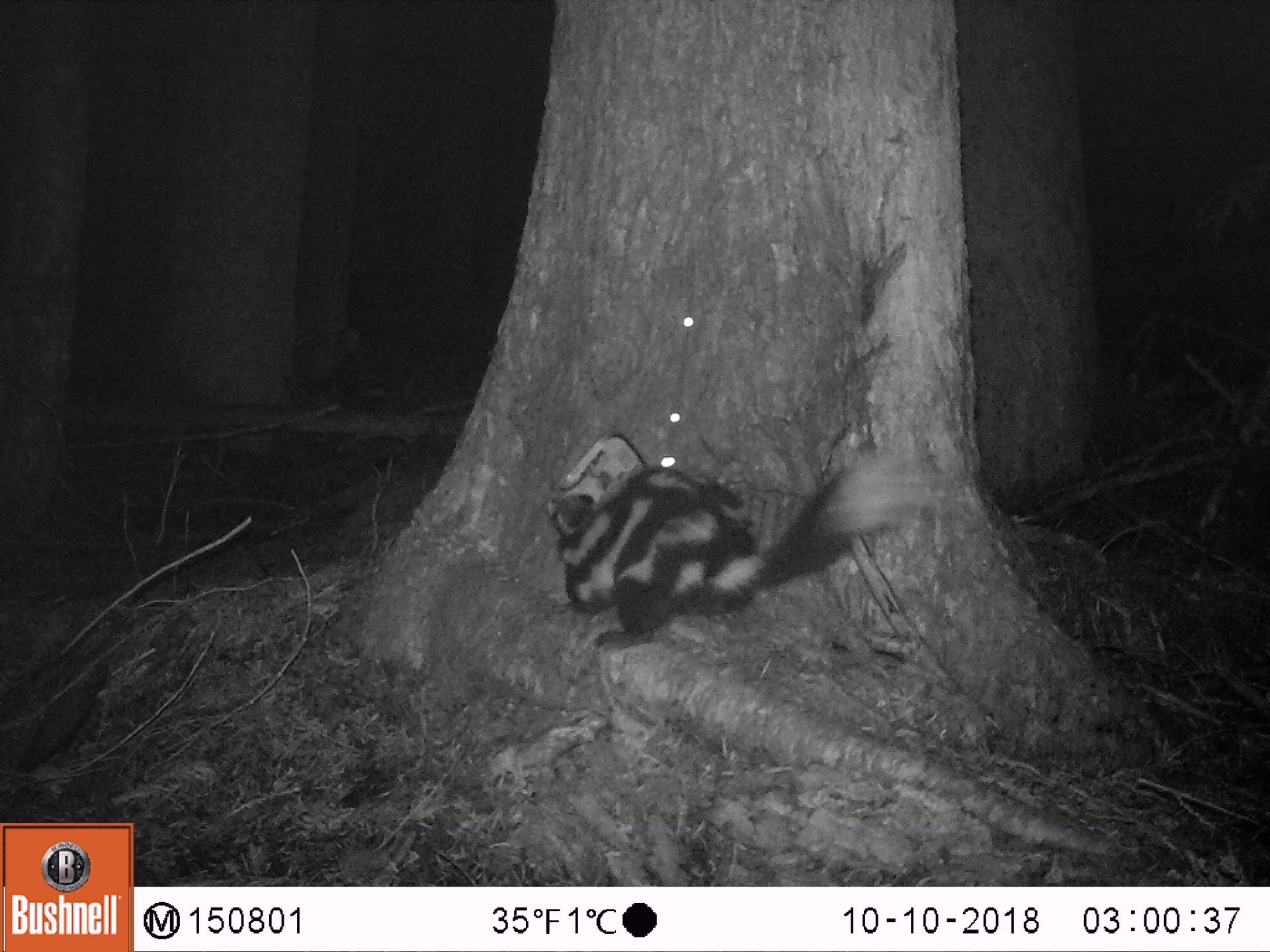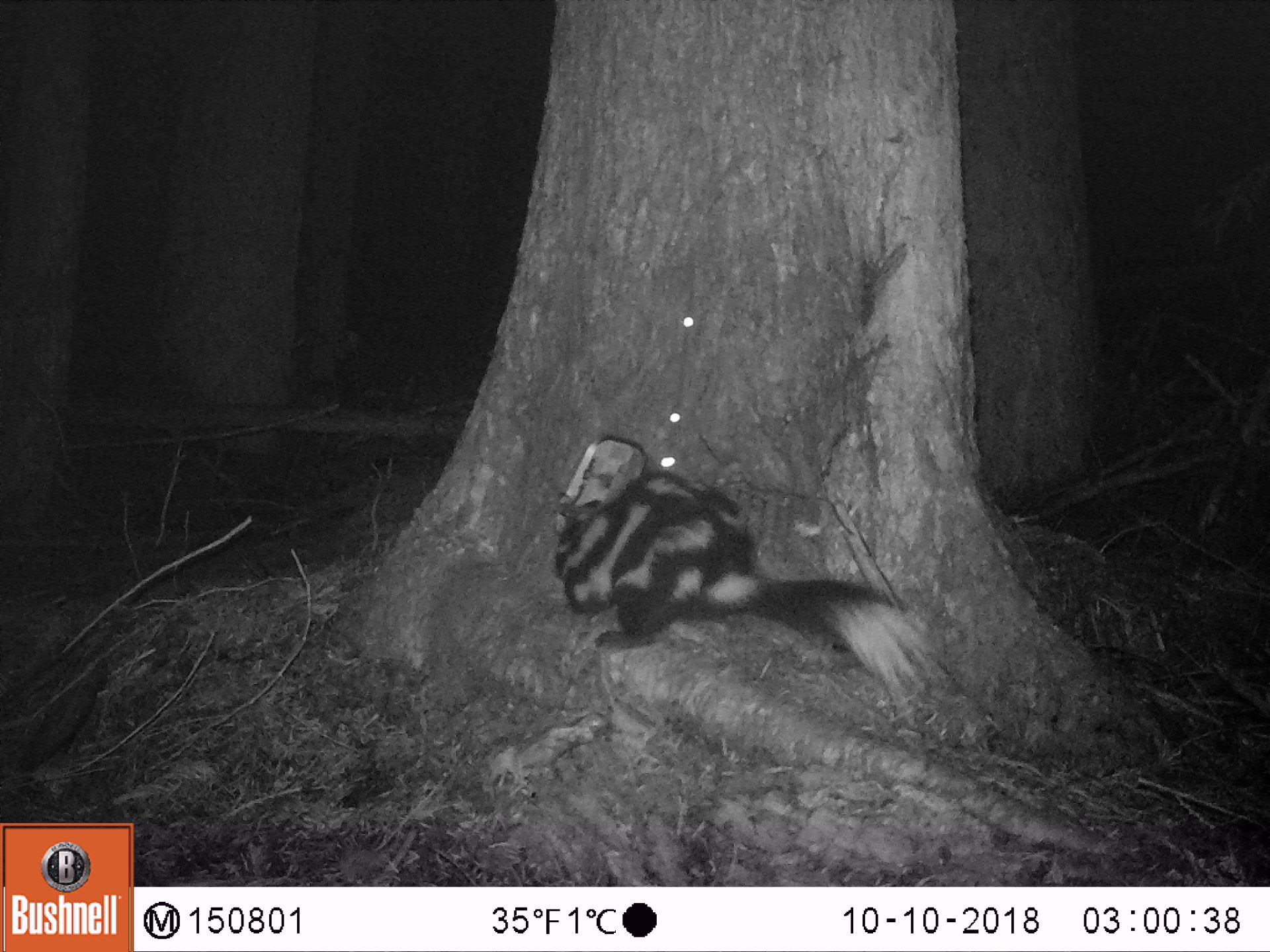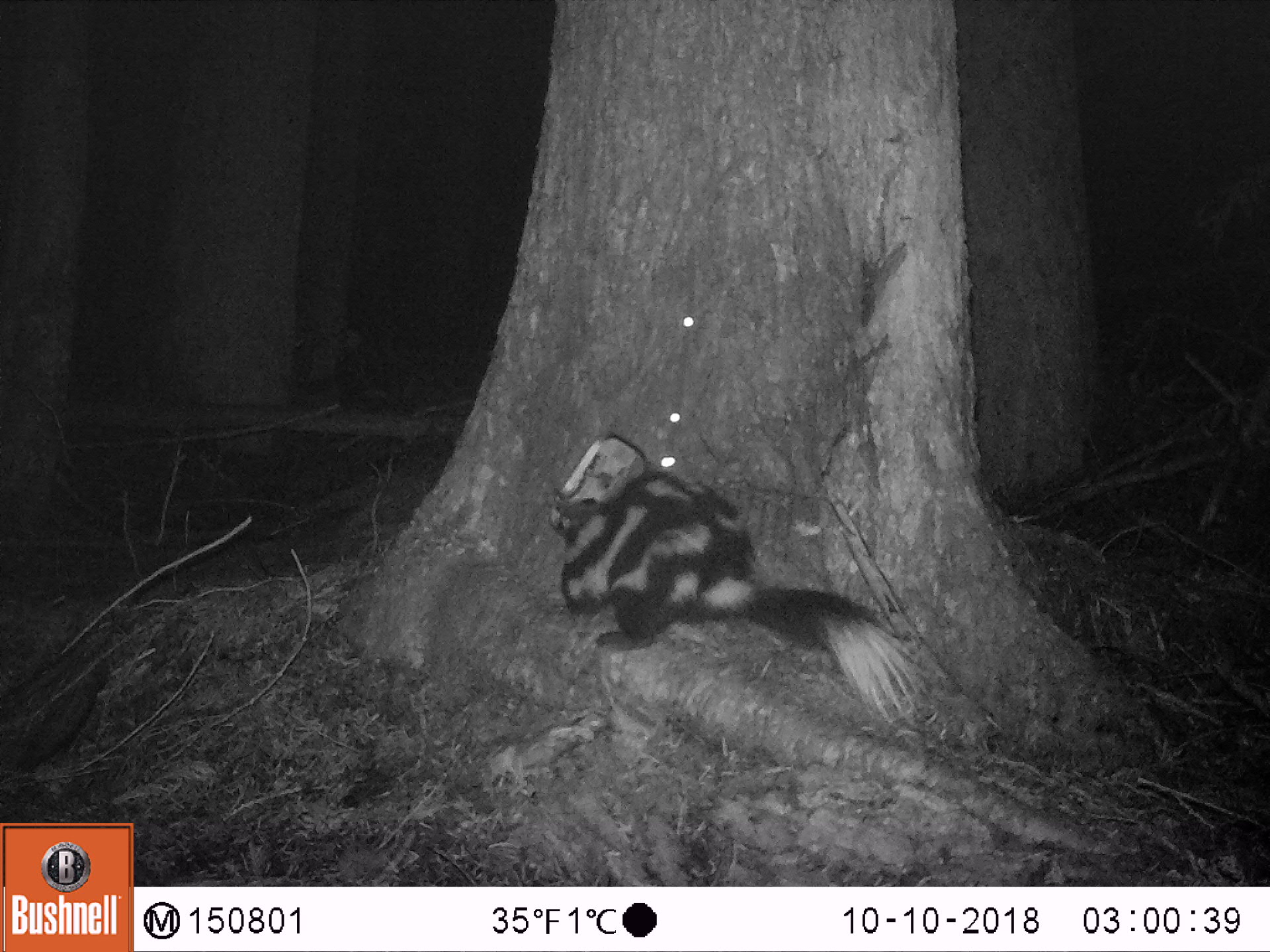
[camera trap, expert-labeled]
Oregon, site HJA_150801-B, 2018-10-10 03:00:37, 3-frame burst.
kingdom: Animalia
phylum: Chordata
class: Mammalia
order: Carnivora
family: Mephitidae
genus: Spilogale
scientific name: Spilogale gracilis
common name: western spotted skunk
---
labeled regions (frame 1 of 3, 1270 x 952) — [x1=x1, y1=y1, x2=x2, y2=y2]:
western spotted skunk: [x1=546, y1=445, x2=928, y2=649]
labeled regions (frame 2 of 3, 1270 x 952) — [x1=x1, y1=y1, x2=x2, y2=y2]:
western spotted skunk: [x1=512, y1=457, x2=950, y2=728]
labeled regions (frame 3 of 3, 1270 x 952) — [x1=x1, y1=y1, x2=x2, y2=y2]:
western spotted skunk: [x1=546, y1=457, x2=951, y2=754]